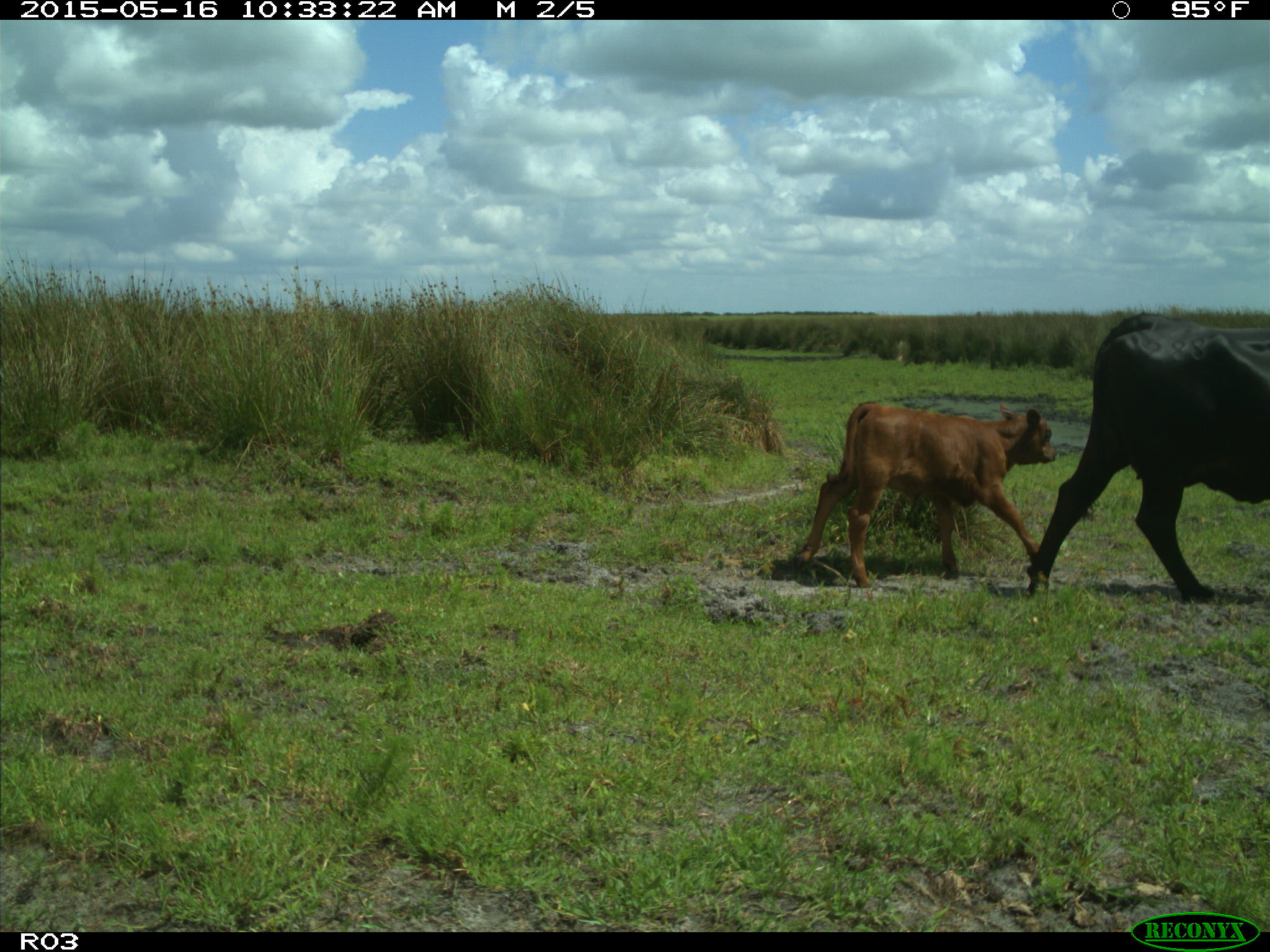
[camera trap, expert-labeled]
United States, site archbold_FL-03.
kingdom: Animalia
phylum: Chordata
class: Mammalia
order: Artiodactyla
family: Bovidae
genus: Bos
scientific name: Bos taurus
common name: domestic cow